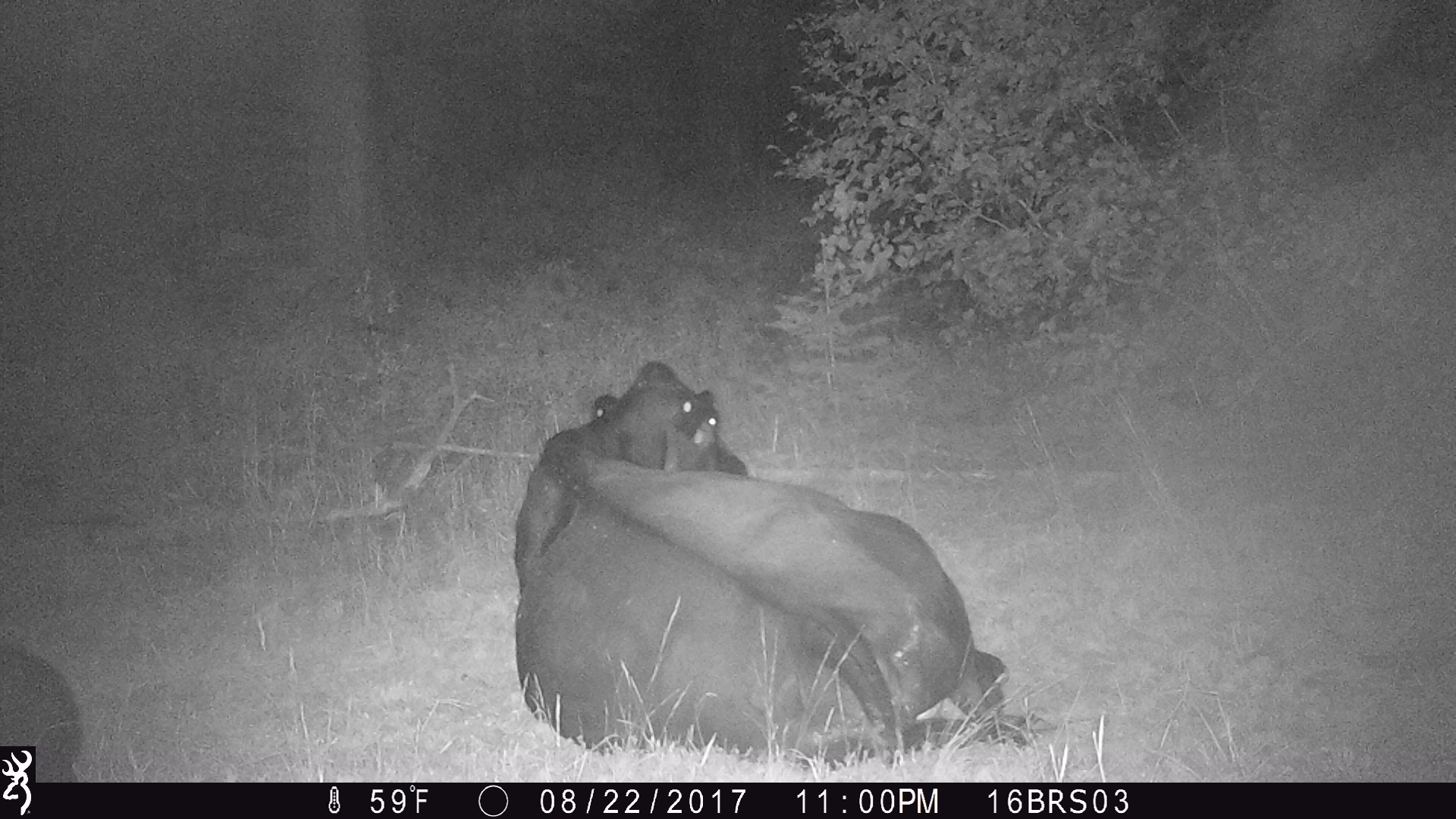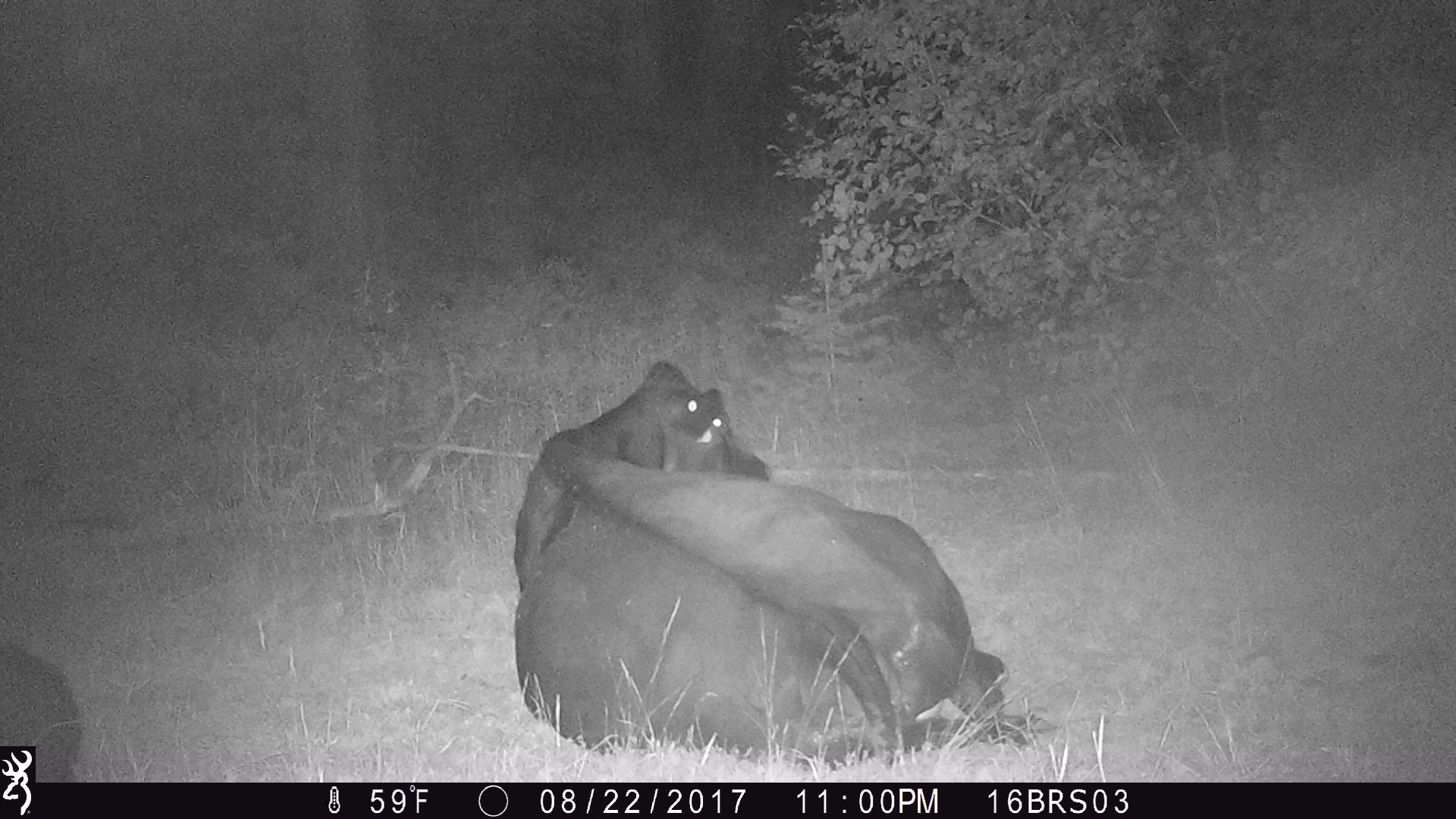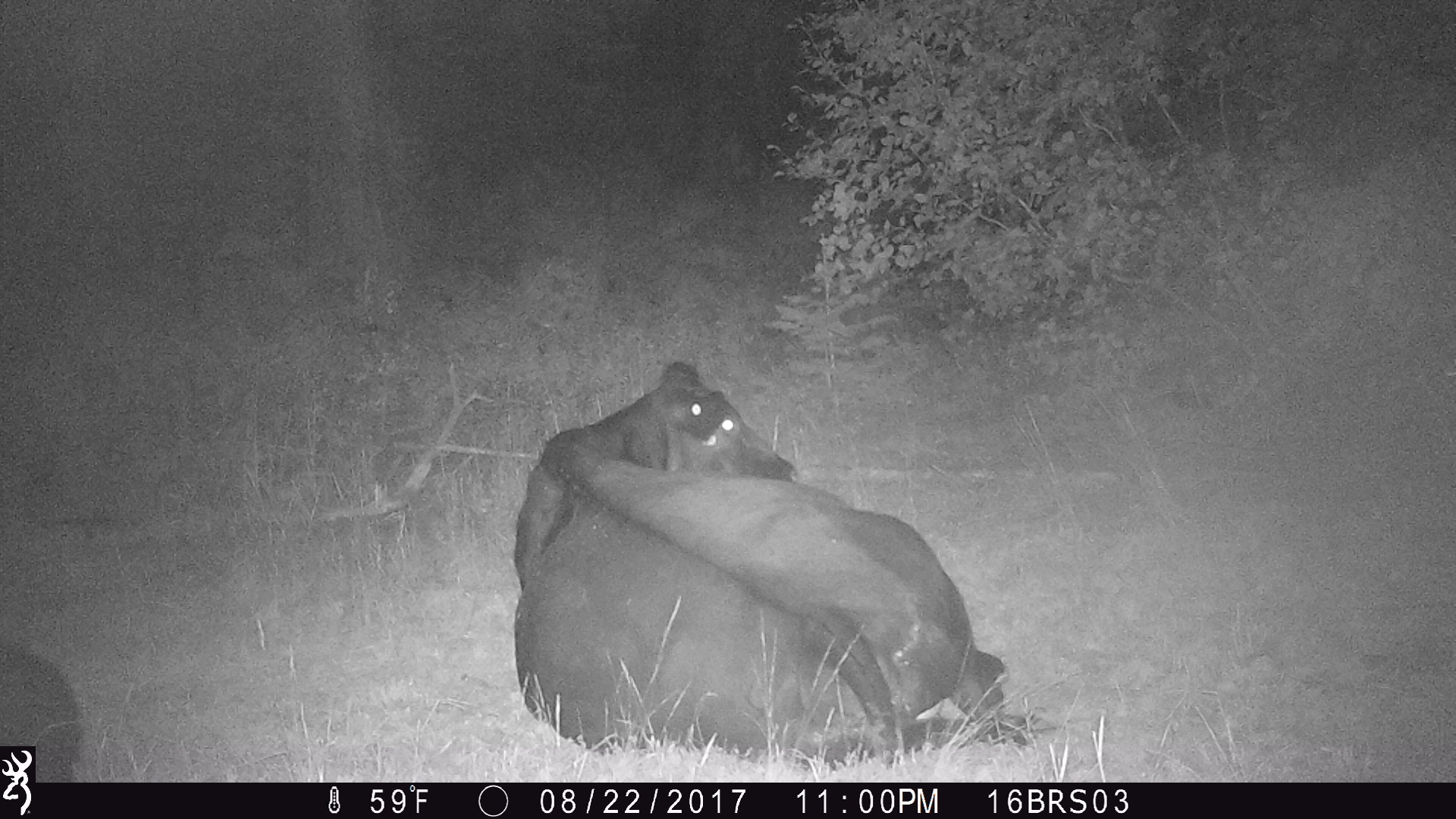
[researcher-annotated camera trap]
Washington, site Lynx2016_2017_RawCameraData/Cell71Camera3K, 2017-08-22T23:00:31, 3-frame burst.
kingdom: Animalia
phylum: Chordata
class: Mammalia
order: Artiodactyla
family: Bovidae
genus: Bos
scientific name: Bos taurus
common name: domestic cattle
Domestic cattle (Bos taurus). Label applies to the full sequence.